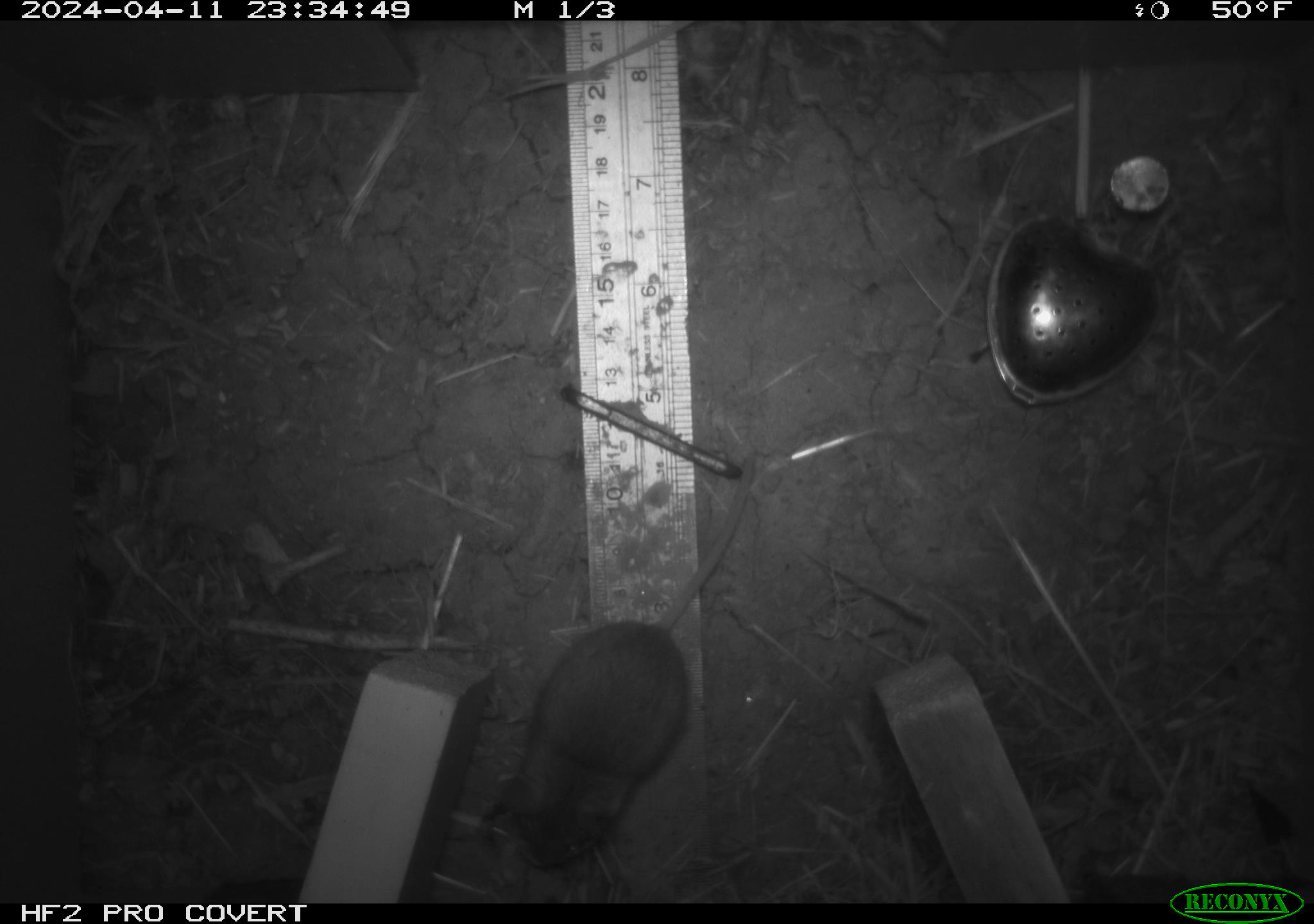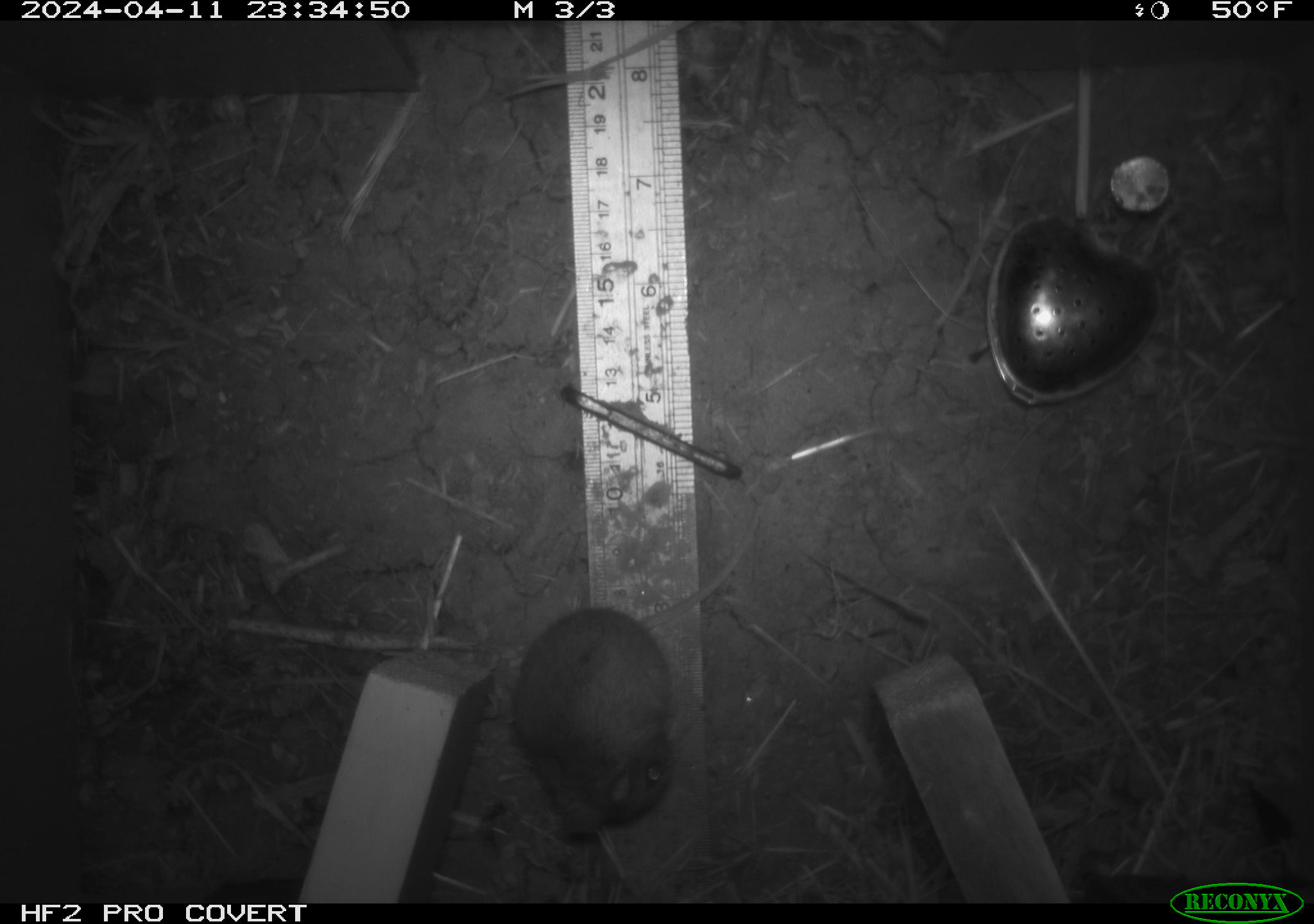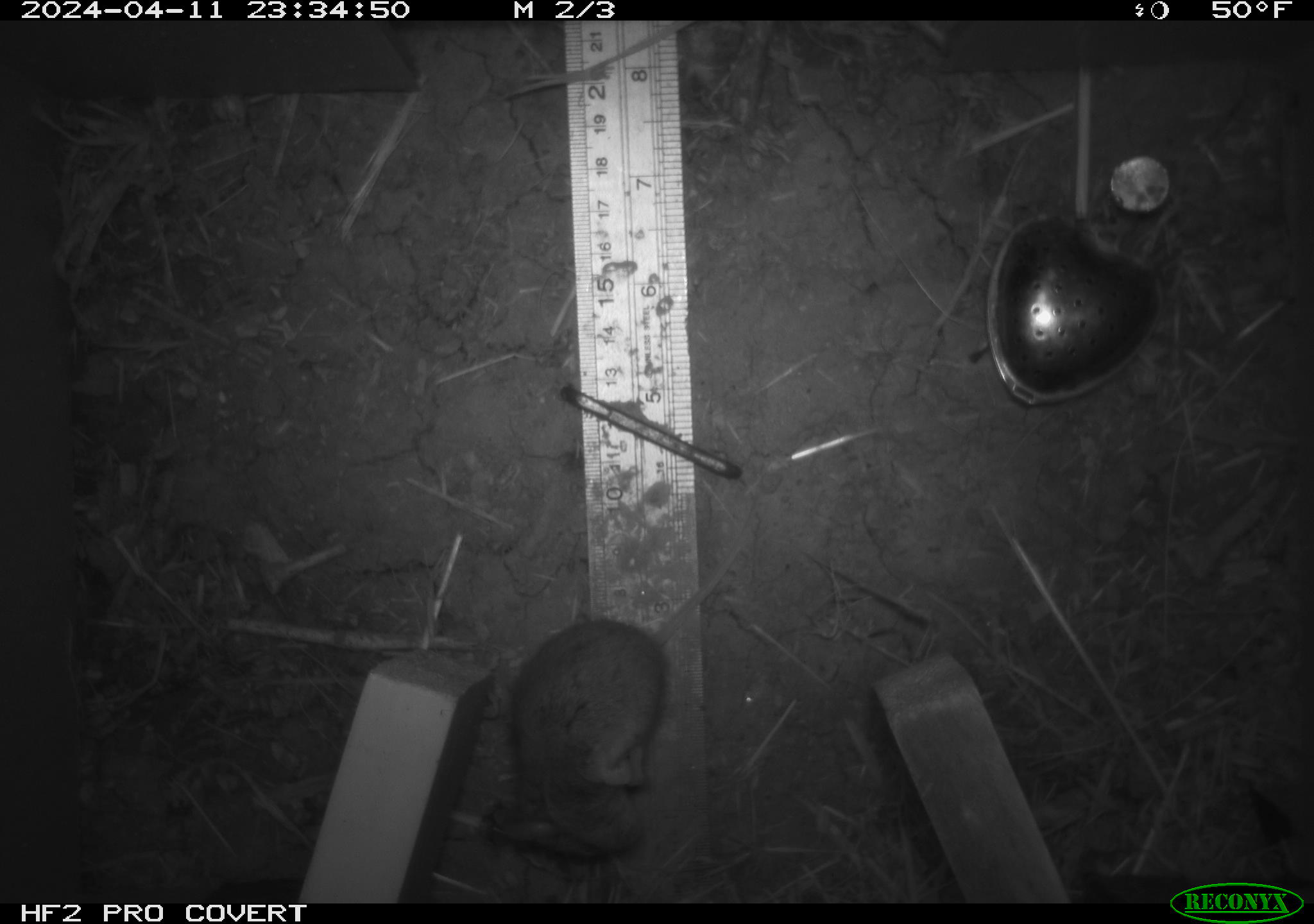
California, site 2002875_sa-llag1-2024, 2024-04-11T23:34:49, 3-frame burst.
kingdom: Animalia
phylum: Chordata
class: Mammalia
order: Rodentia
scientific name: Rodentia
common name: mouse species